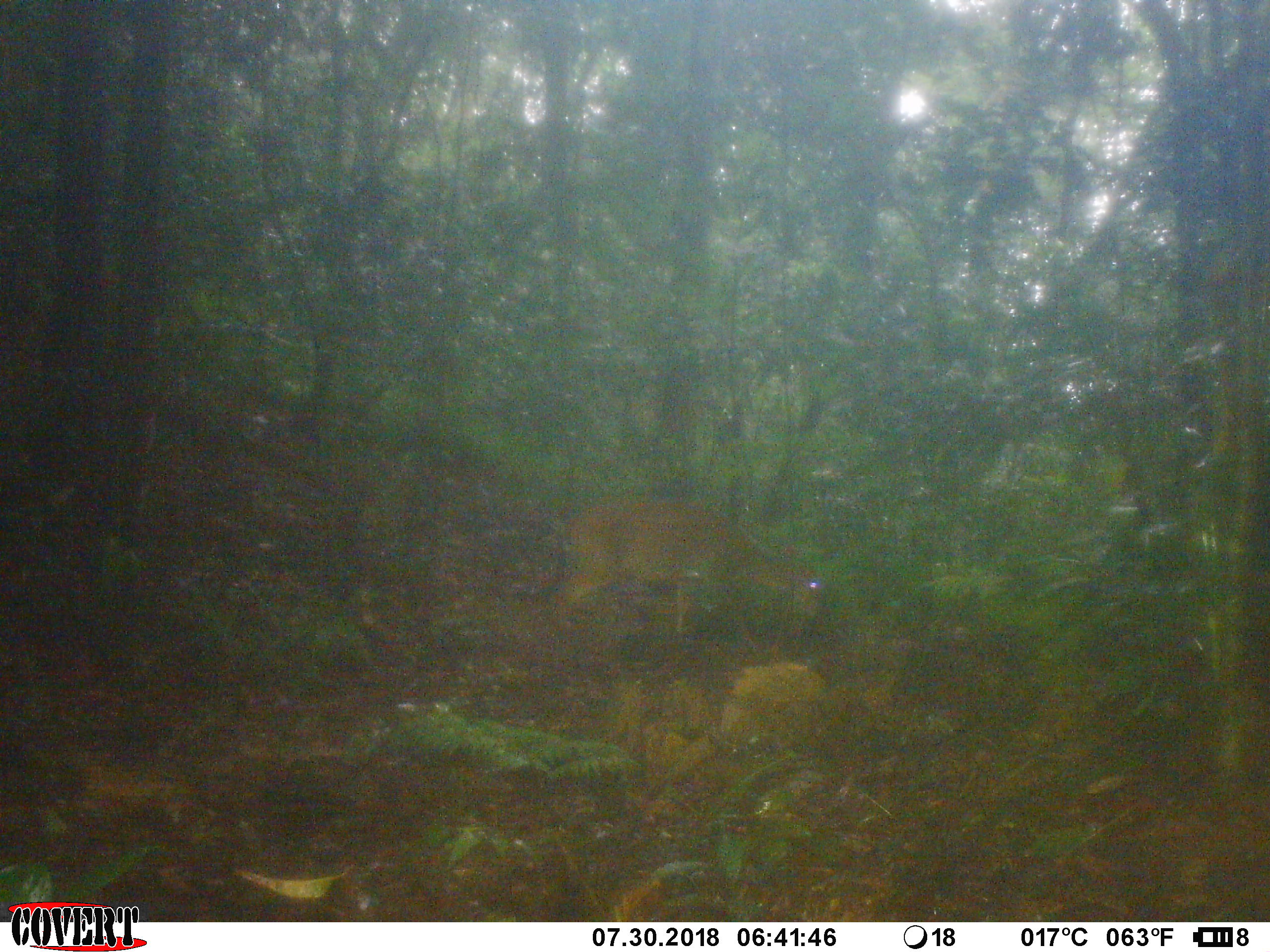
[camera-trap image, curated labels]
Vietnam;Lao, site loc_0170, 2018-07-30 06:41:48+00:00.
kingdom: Animalia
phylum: Chordata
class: Mammalia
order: Artiodactyla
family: Cervidae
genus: Muntiacus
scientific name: Muntiacus vuquangensis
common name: large-antlered muntjac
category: large antlered muntjac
Large antlered muntjac (large-antlered muntjac) (Muntiacus vuquangensis). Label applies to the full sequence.